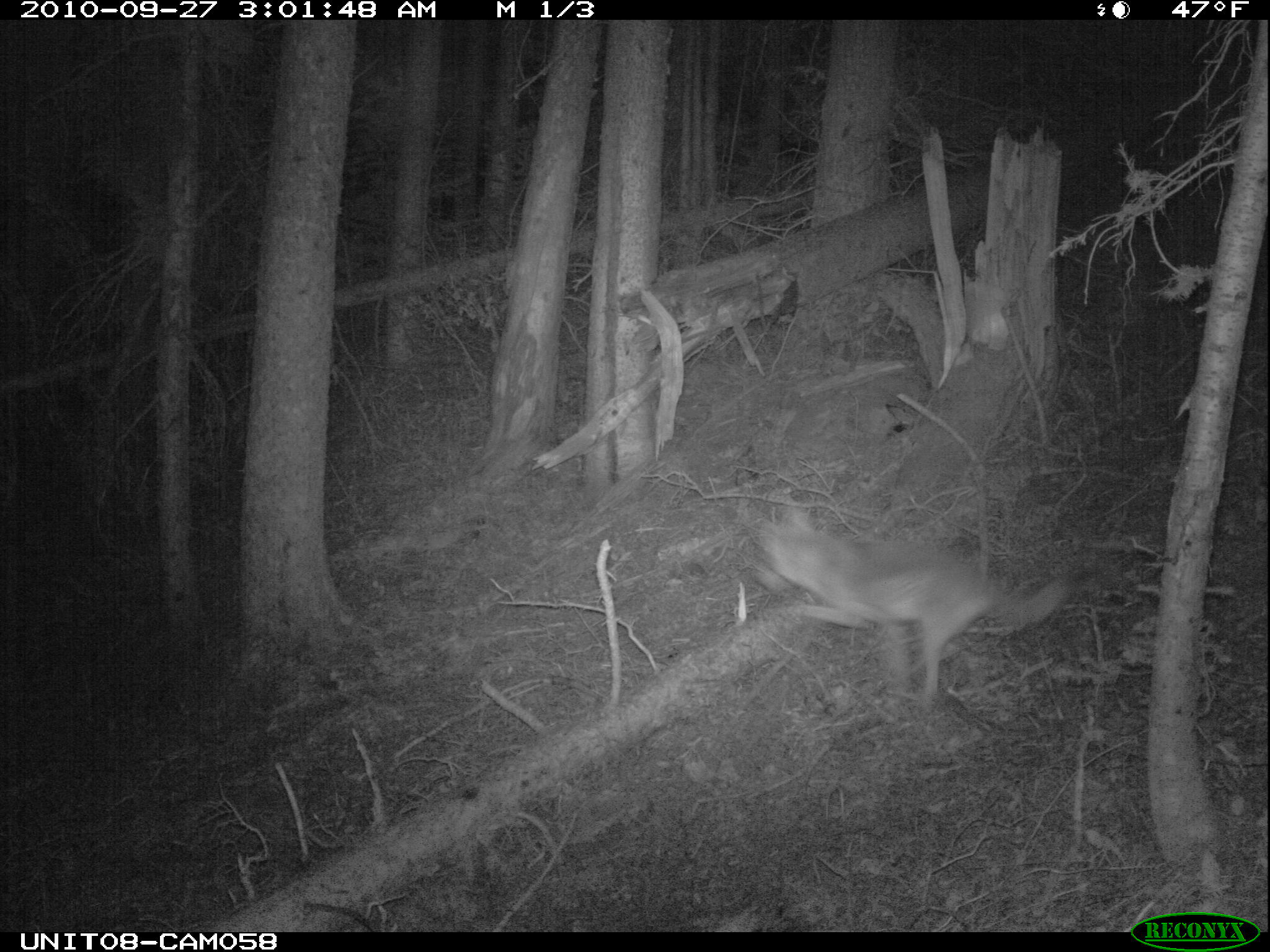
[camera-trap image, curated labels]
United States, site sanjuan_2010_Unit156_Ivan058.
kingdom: Animalia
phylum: Chordata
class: Mammalia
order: Carnivora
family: Canidae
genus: Canis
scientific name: Canis latrans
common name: coyote